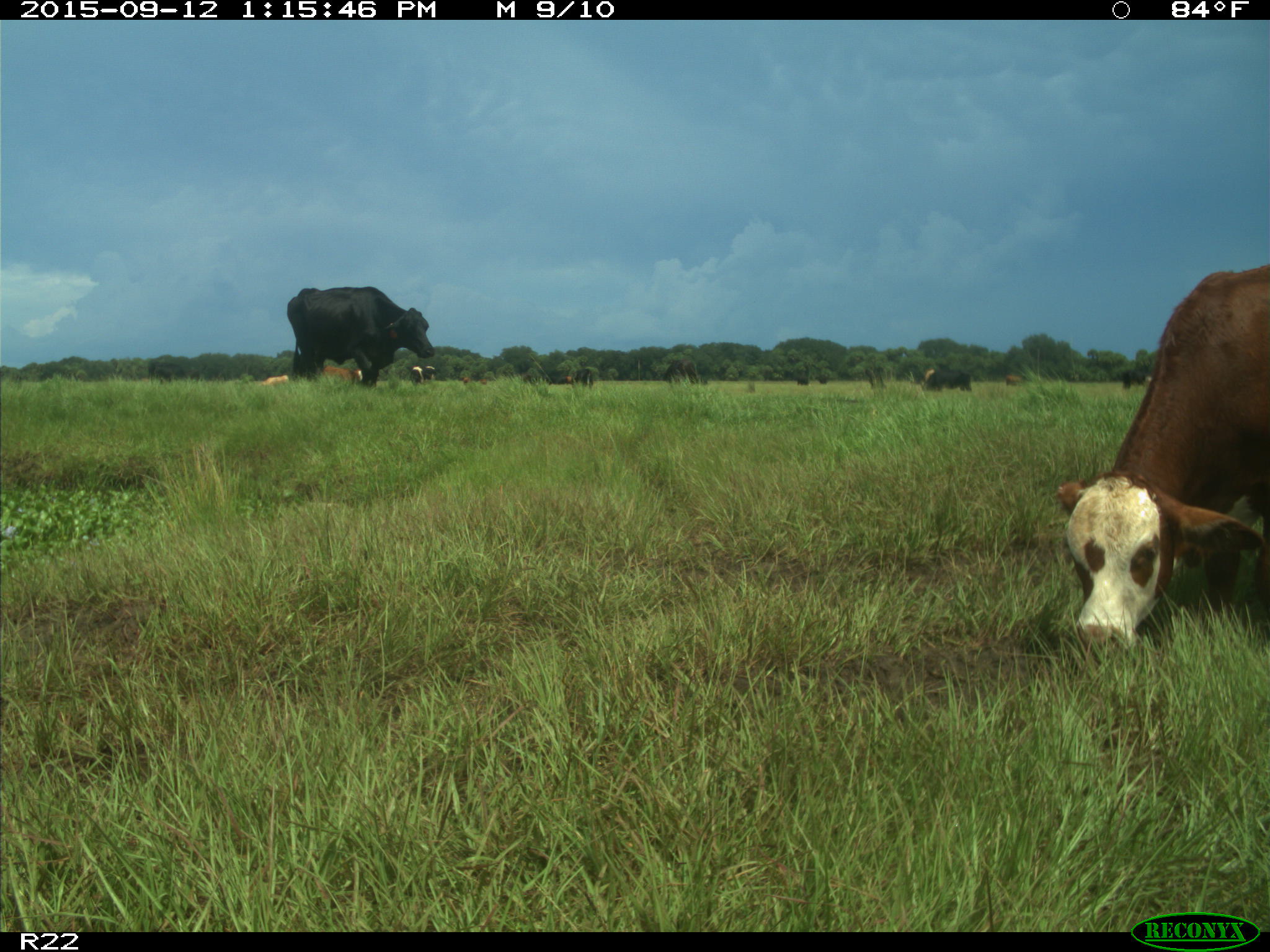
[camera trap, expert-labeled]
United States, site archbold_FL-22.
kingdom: Animalia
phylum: Chordata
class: Mammalia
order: Artiodactyla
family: Bovidae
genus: Bos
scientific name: Bos taurus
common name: domestic cow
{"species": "Bos taurus (domestic cow)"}